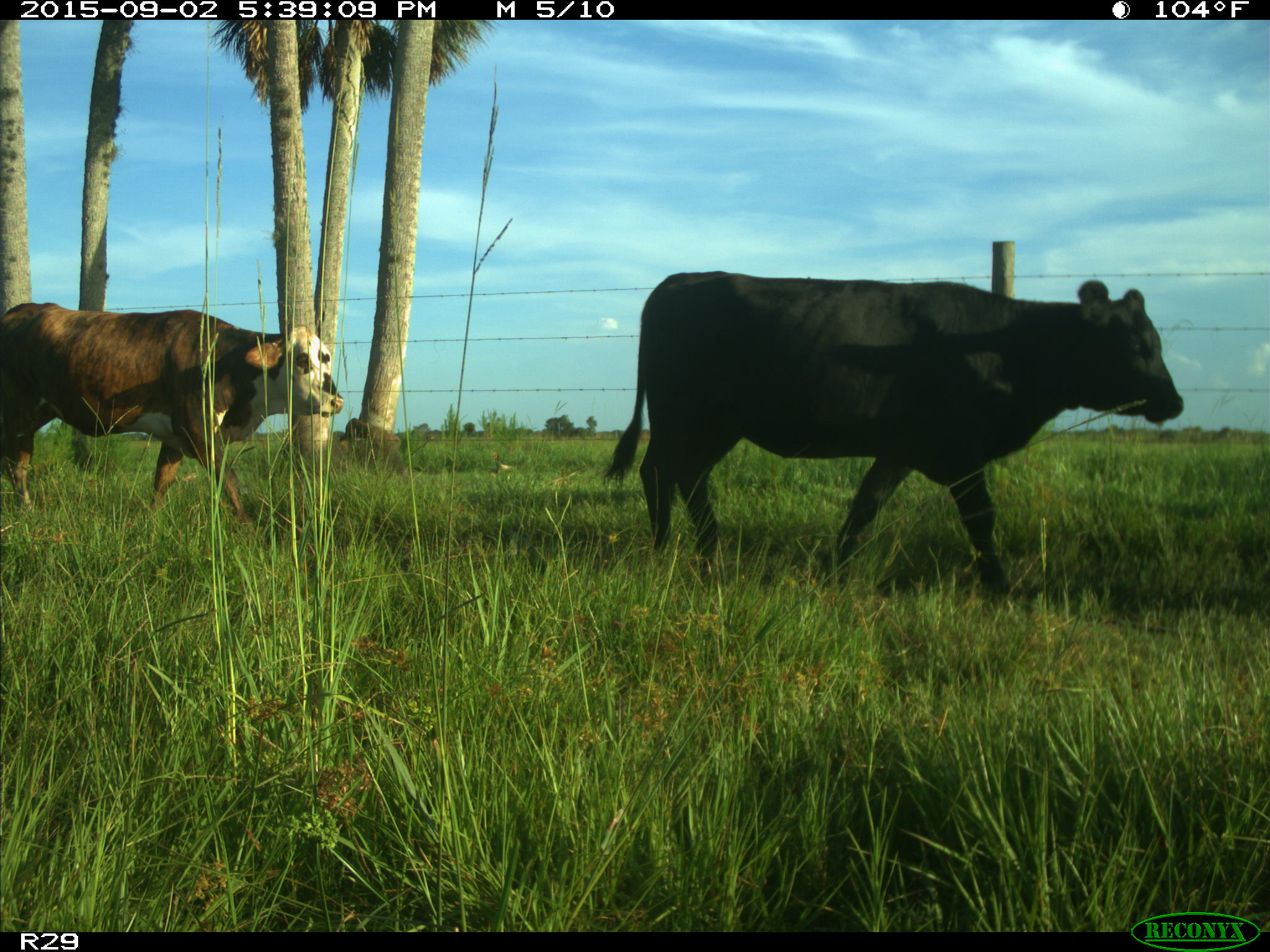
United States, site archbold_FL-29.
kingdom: Animalia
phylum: Chordata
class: Mammalia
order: Artiodactyla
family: Bovidae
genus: Bos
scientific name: Bos taurus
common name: domestic cow